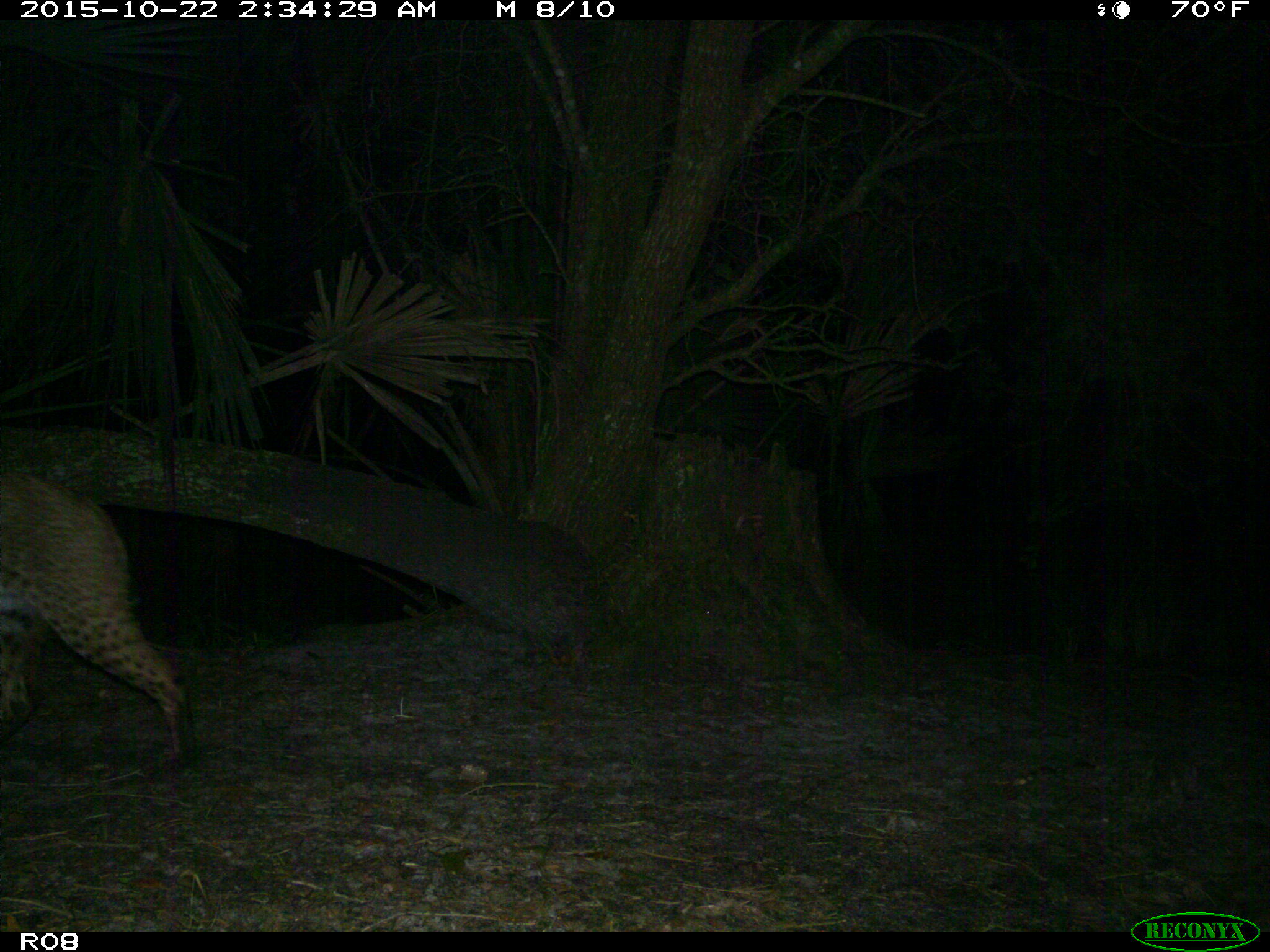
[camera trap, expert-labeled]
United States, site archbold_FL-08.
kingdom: Animalia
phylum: Chordata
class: Mammalia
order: Carnivora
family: Felidae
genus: Lynx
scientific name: Lynx rufus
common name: bobcat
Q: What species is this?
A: Lynx rufus (bobcat).